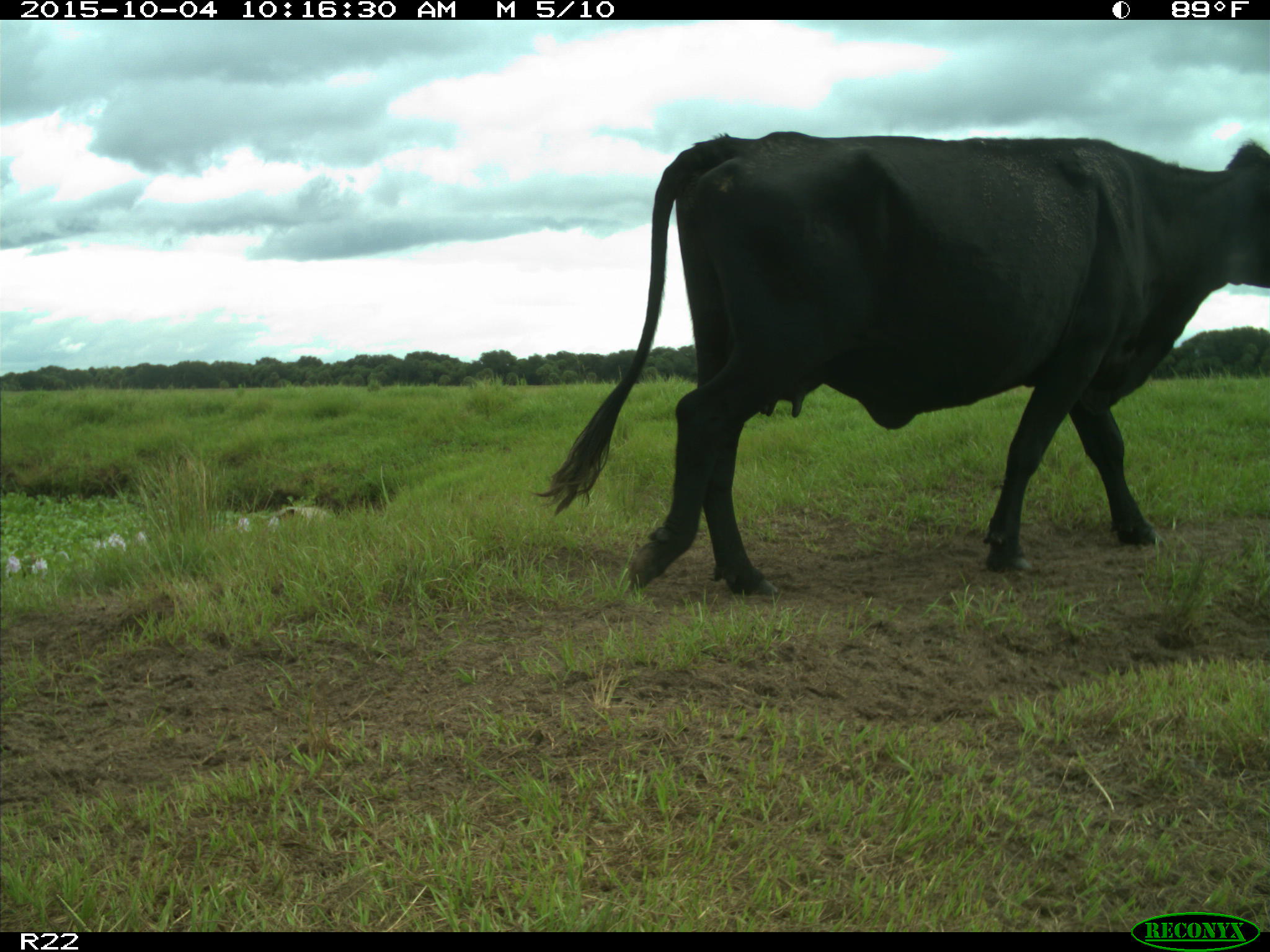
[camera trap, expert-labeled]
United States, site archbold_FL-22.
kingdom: Animalia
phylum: Chordata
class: Mammalia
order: Artiodactyla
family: Bovidae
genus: Bos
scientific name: Bos taurus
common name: domestic cow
Bos taurus (domestic cow).